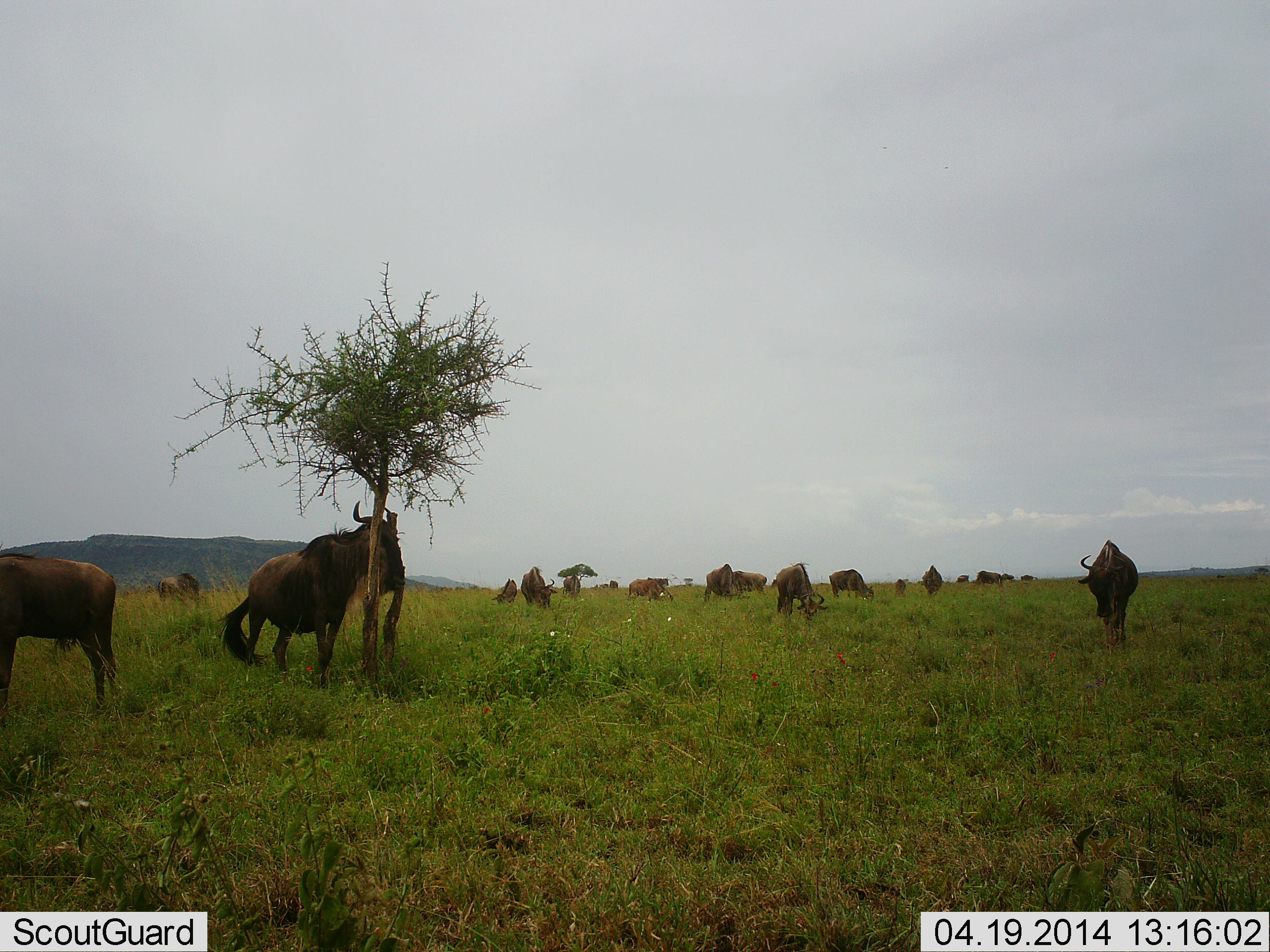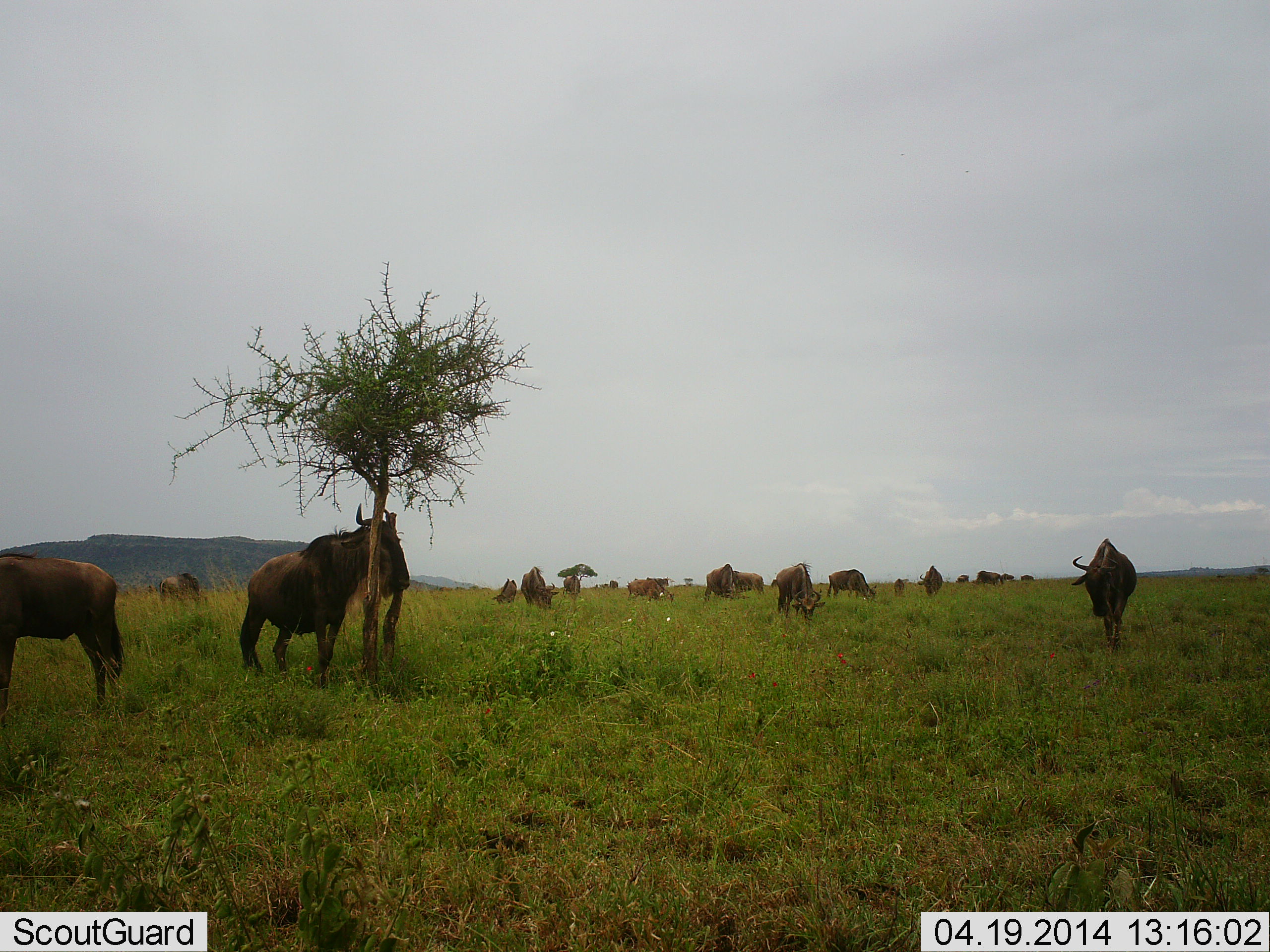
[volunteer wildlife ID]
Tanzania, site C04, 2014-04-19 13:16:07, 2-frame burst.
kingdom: Animalia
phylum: Chordata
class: Mammalia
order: Artiodactyla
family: Bovidae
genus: Connochaetes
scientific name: Connochaetes taurinus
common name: blue wildebeest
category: wildebeest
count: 11-50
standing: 90%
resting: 0%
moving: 40%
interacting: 0%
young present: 10%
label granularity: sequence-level